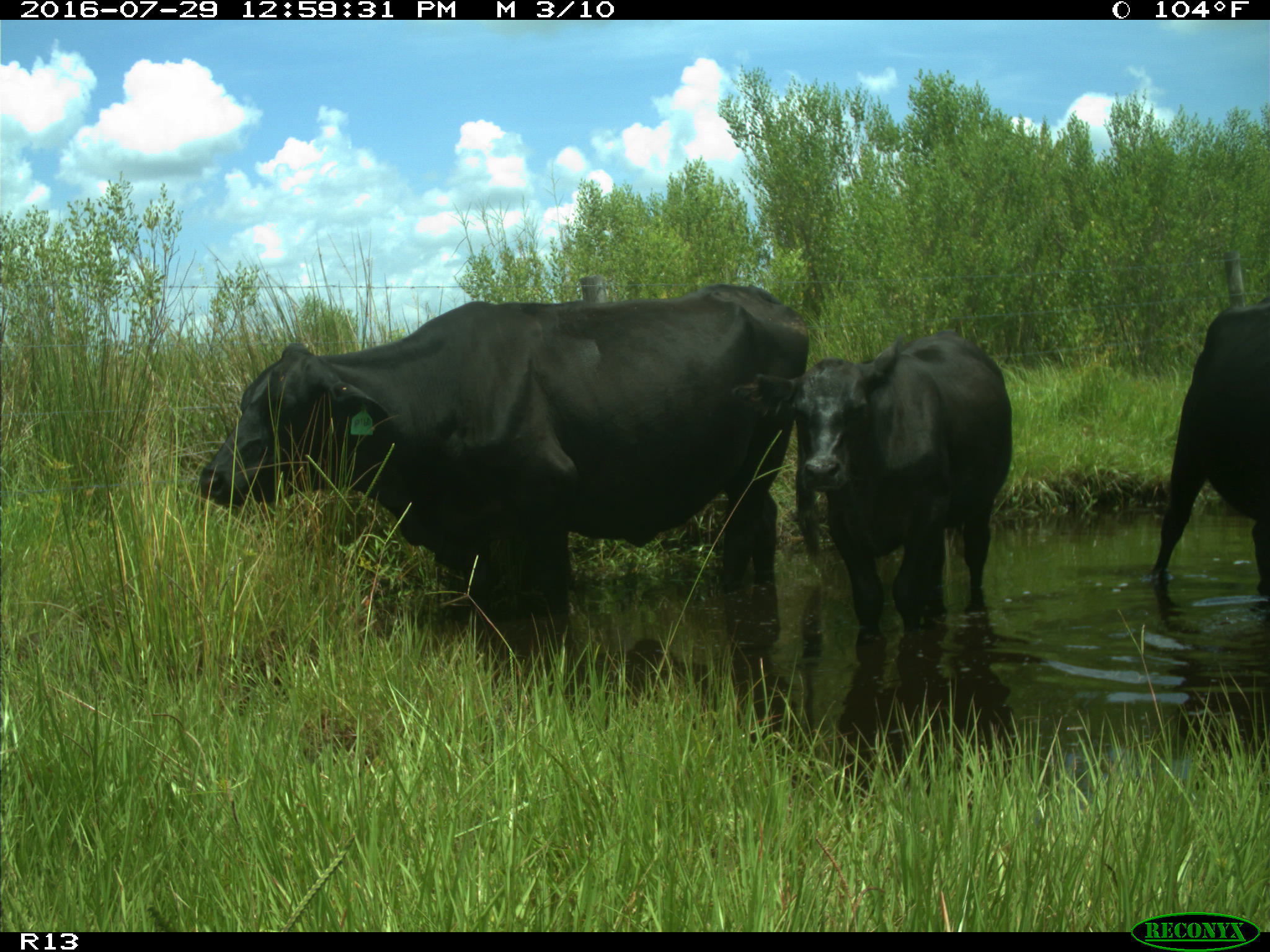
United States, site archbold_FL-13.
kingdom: Animalia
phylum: Chordata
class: Mammalia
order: Artiodactyla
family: Bovidae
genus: Bos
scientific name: Bos taurus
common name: domestic cow